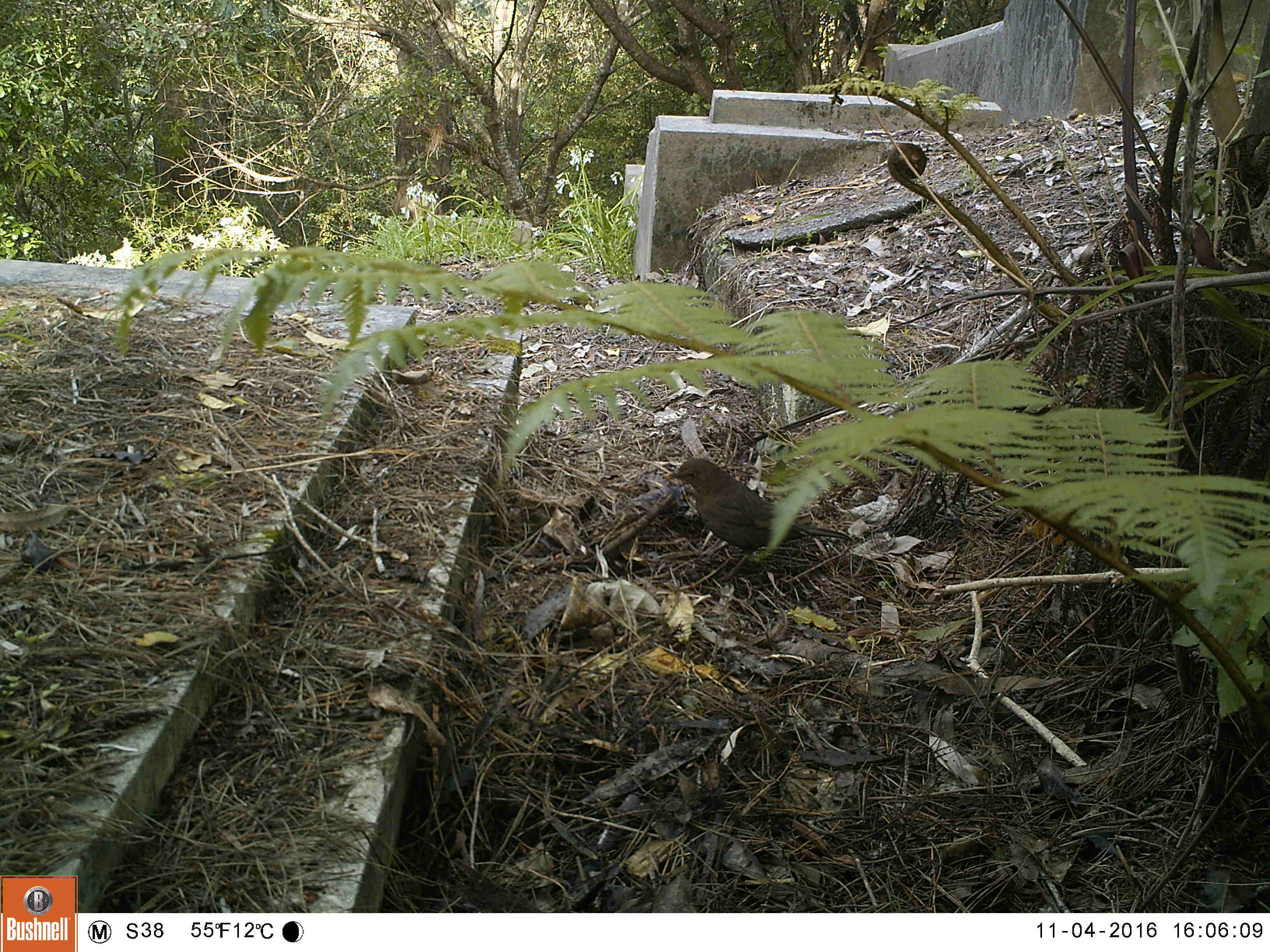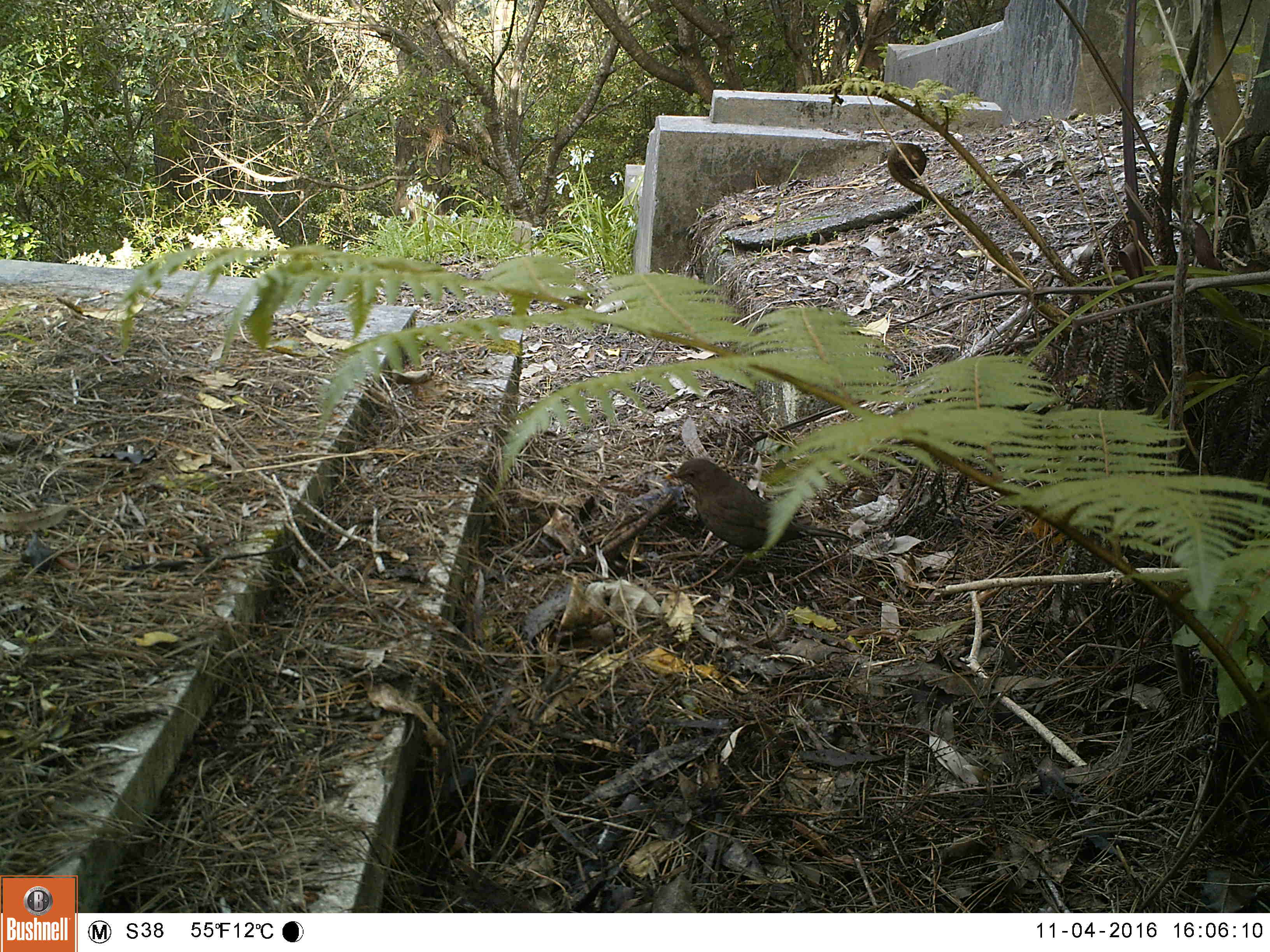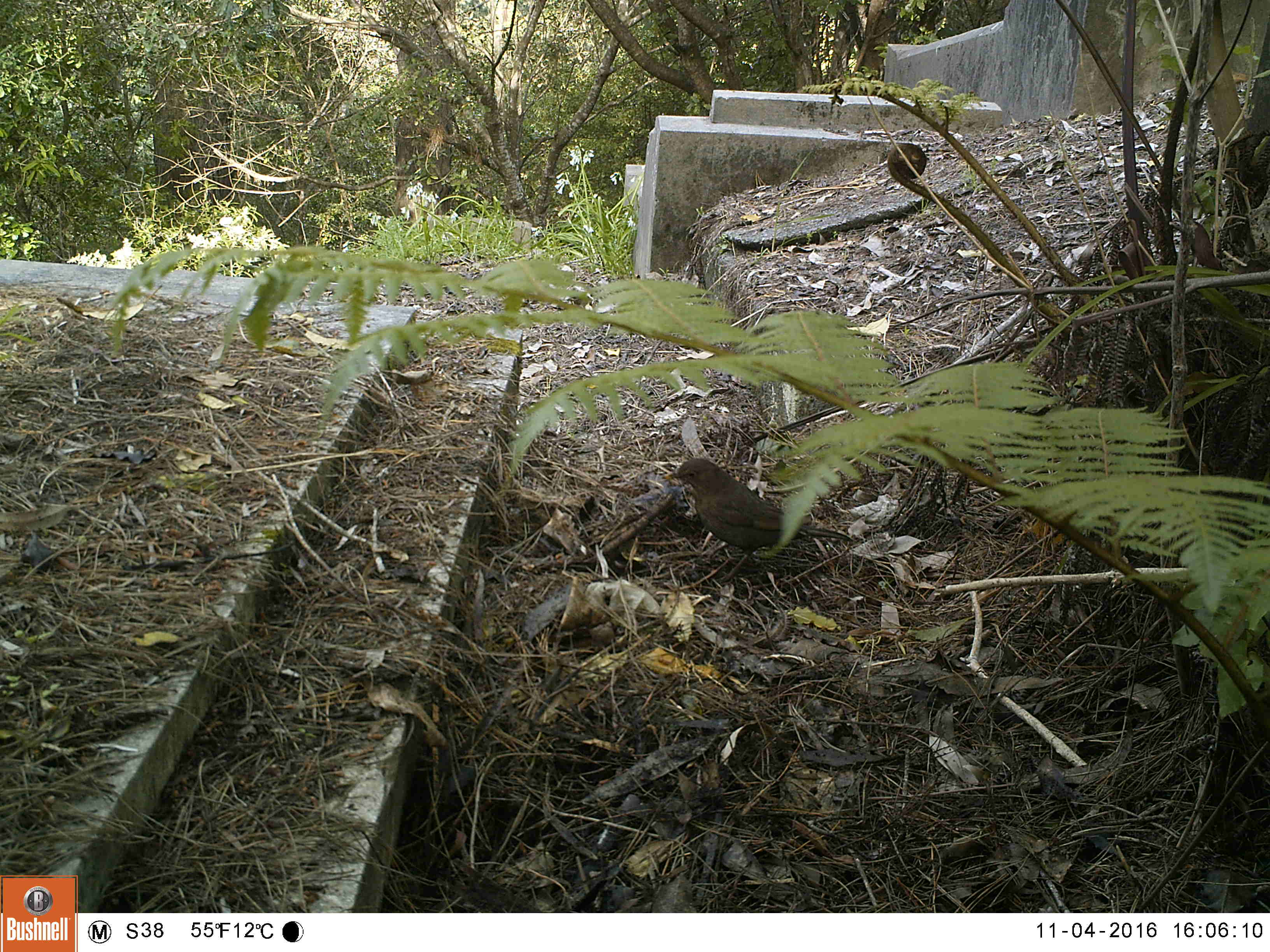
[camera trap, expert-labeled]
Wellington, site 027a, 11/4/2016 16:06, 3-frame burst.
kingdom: Animalia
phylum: Chordata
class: Aves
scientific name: Aves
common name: bird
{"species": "bird (Aves)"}